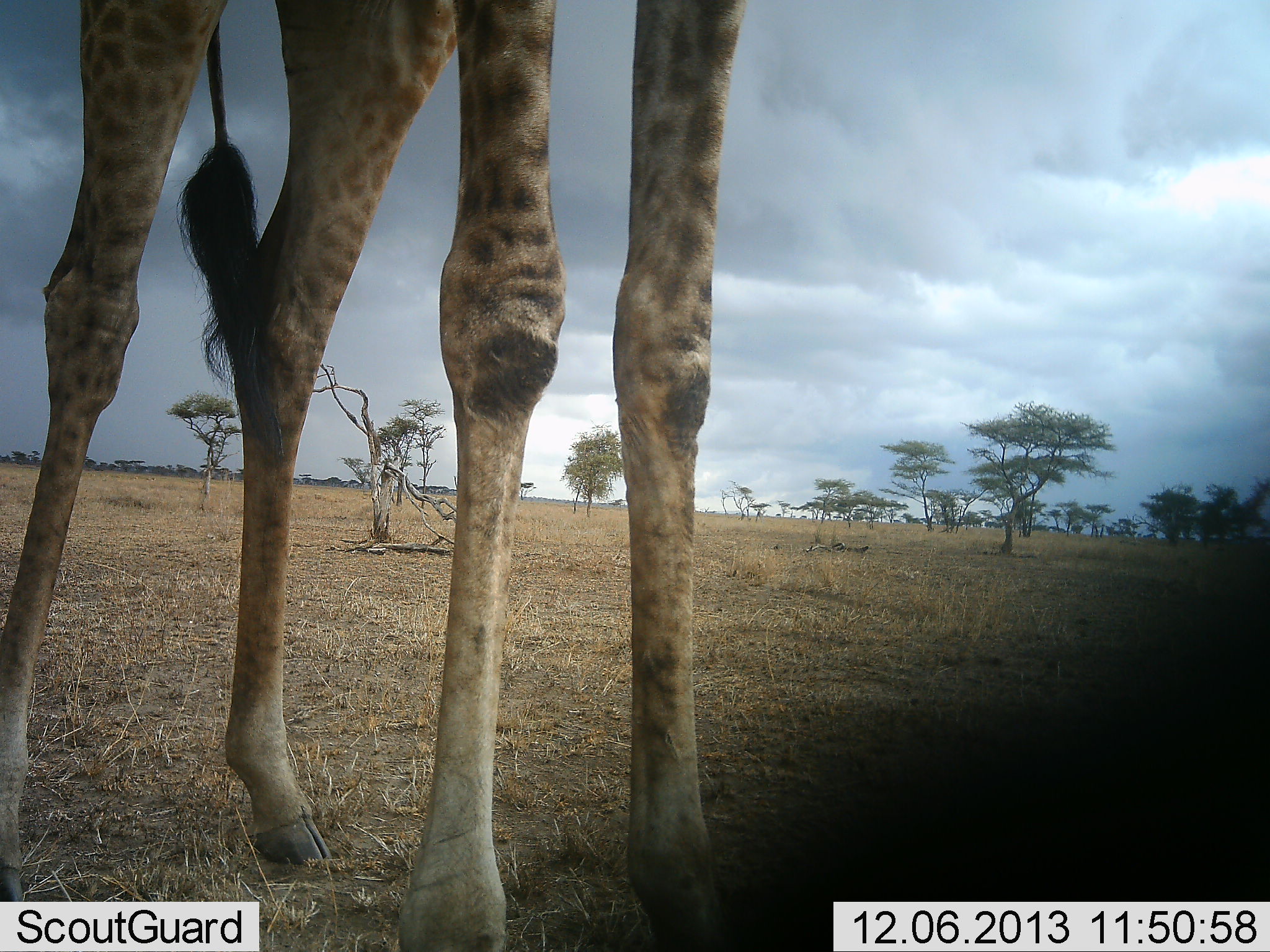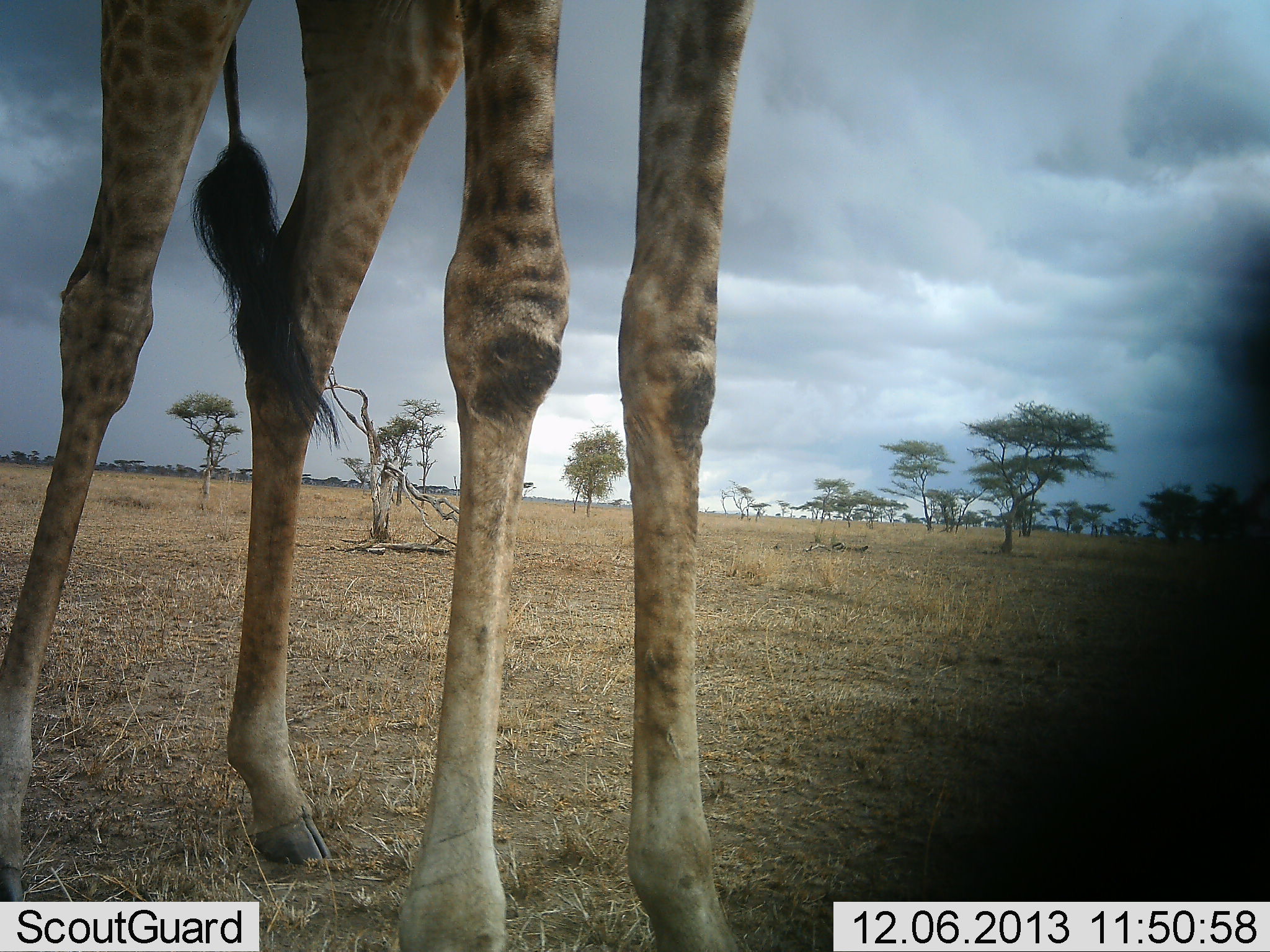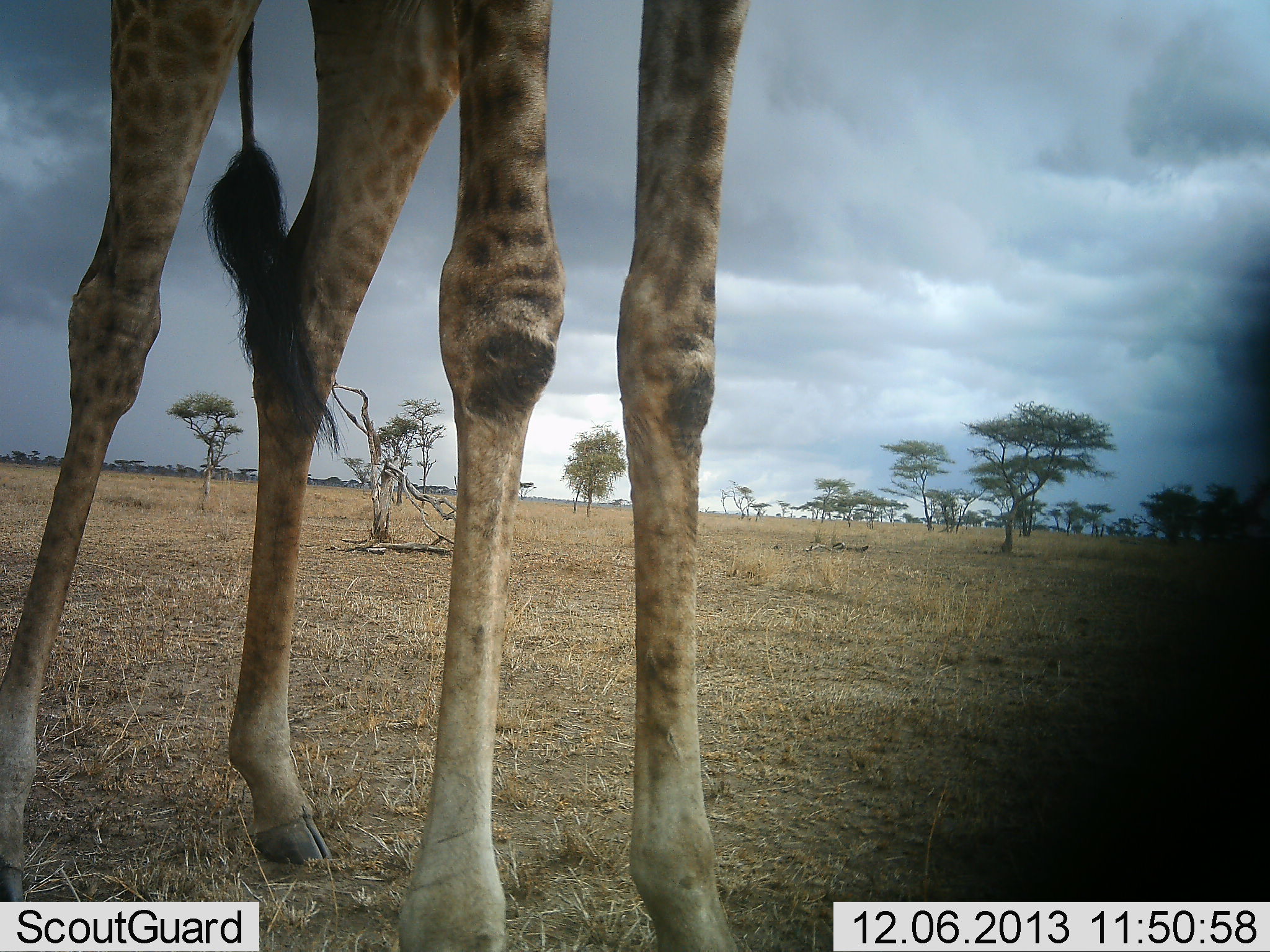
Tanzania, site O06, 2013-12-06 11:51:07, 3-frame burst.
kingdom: Animalia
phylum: Chordata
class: Mammalia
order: Artiodactyla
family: Giraffidae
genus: Giraffa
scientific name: Giraffa camelopardalis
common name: giraffe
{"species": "giraffe (Giraffa camelopardalis)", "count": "1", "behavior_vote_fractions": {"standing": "90%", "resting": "0%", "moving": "0%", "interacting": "0%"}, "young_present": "0%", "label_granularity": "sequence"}